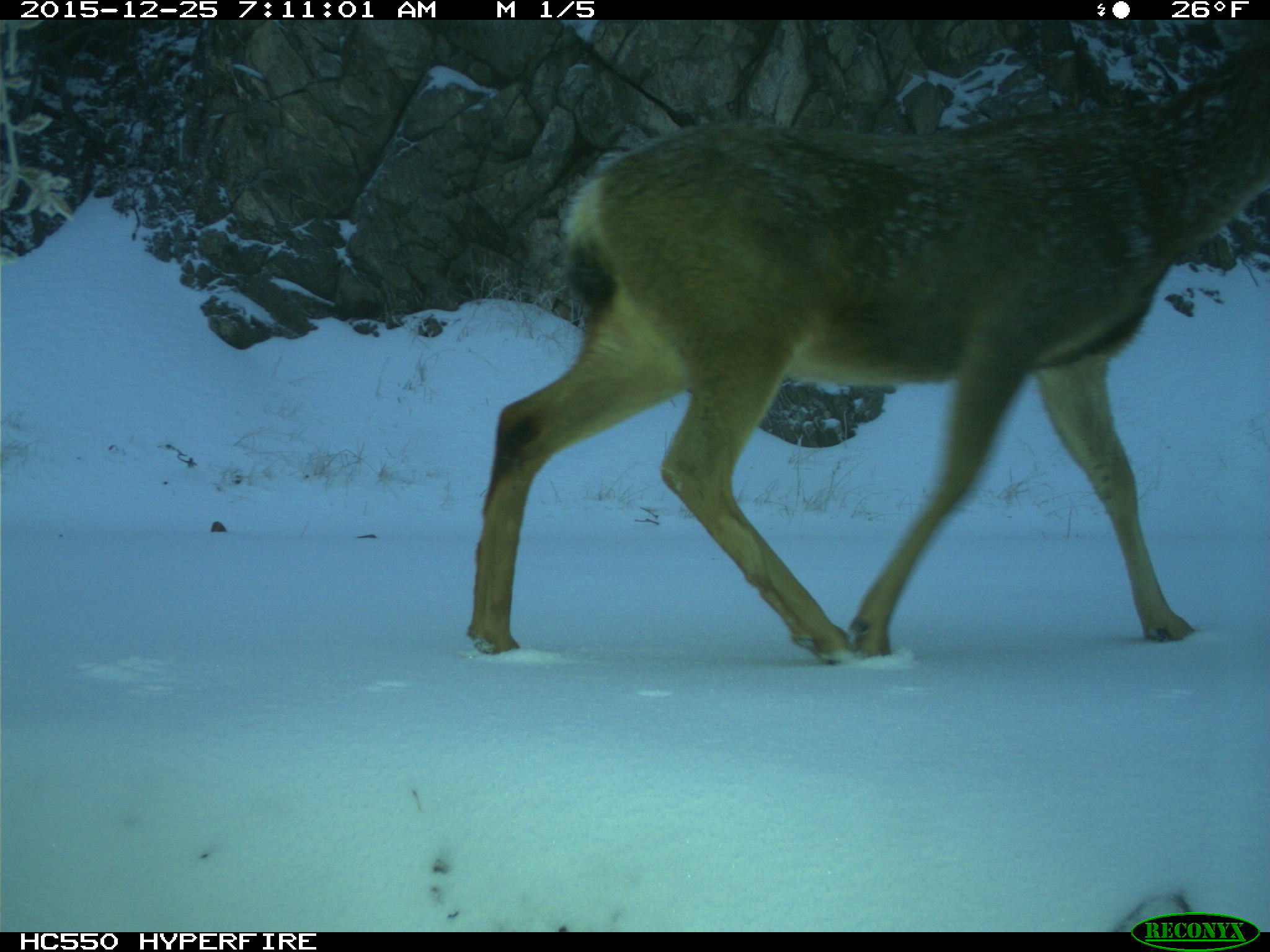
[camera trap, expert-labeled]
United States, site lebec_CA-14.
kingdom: Animalia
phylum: Chordata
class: Mammalia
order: Artiodactyla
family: Cervidae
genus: Odocoileus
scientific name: Odocoileus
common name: deer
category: unidentified deer